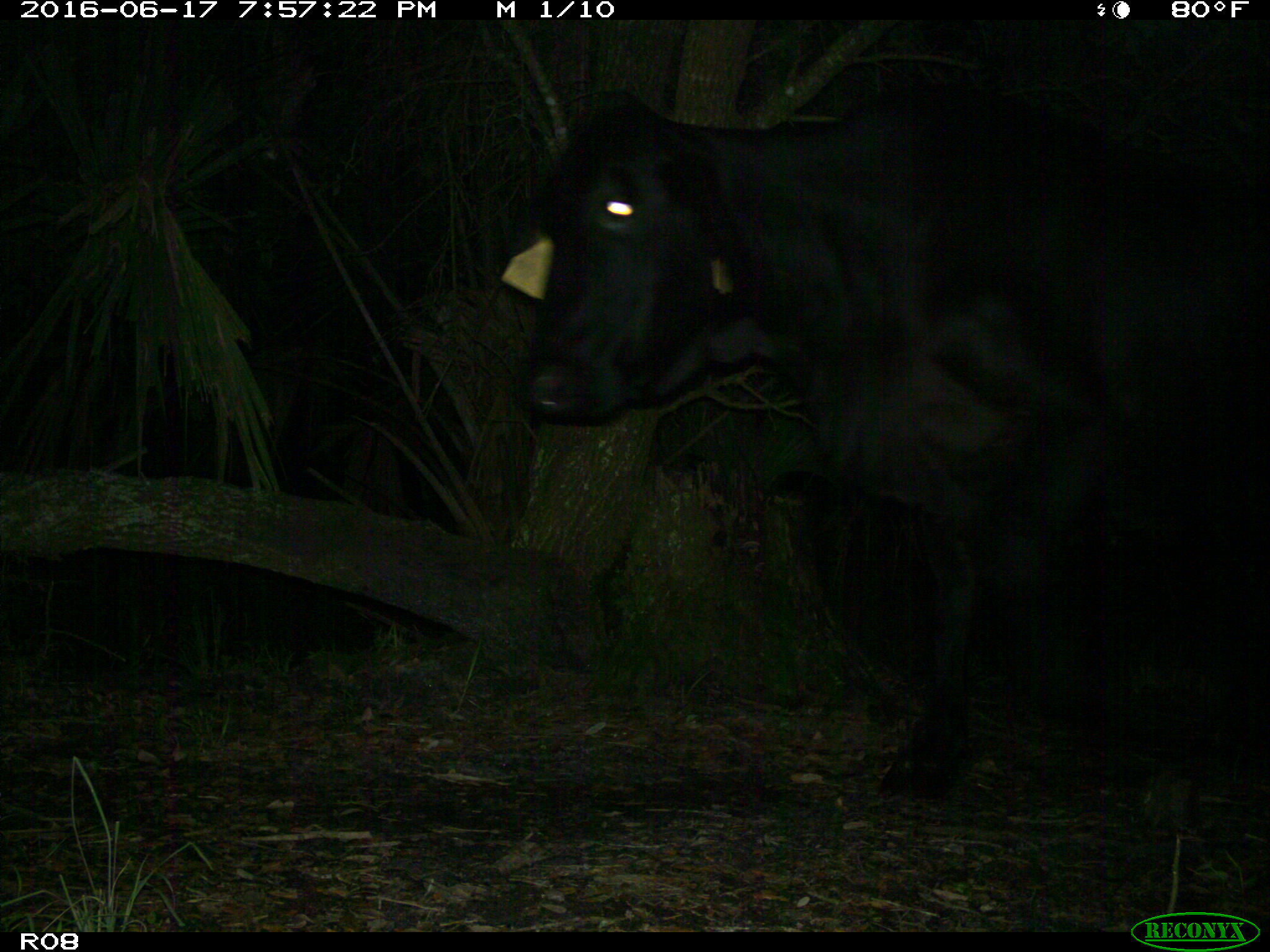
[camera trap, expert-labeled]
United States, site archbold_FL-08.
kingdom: Animalia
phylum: Chordata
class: Mammalia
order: Artiodactyla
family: Bovidae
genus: Bos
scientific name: Bos taurus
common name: domestic cow